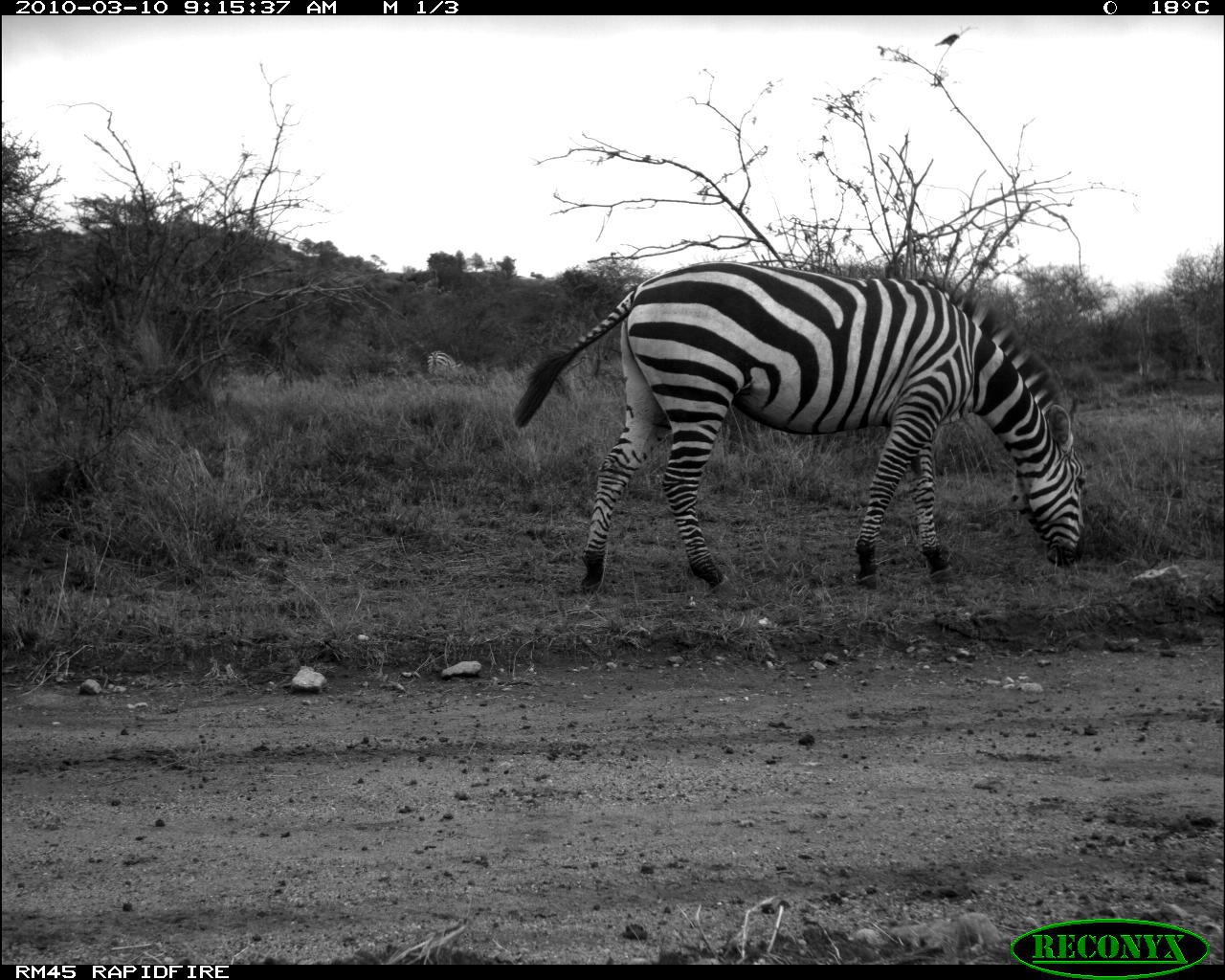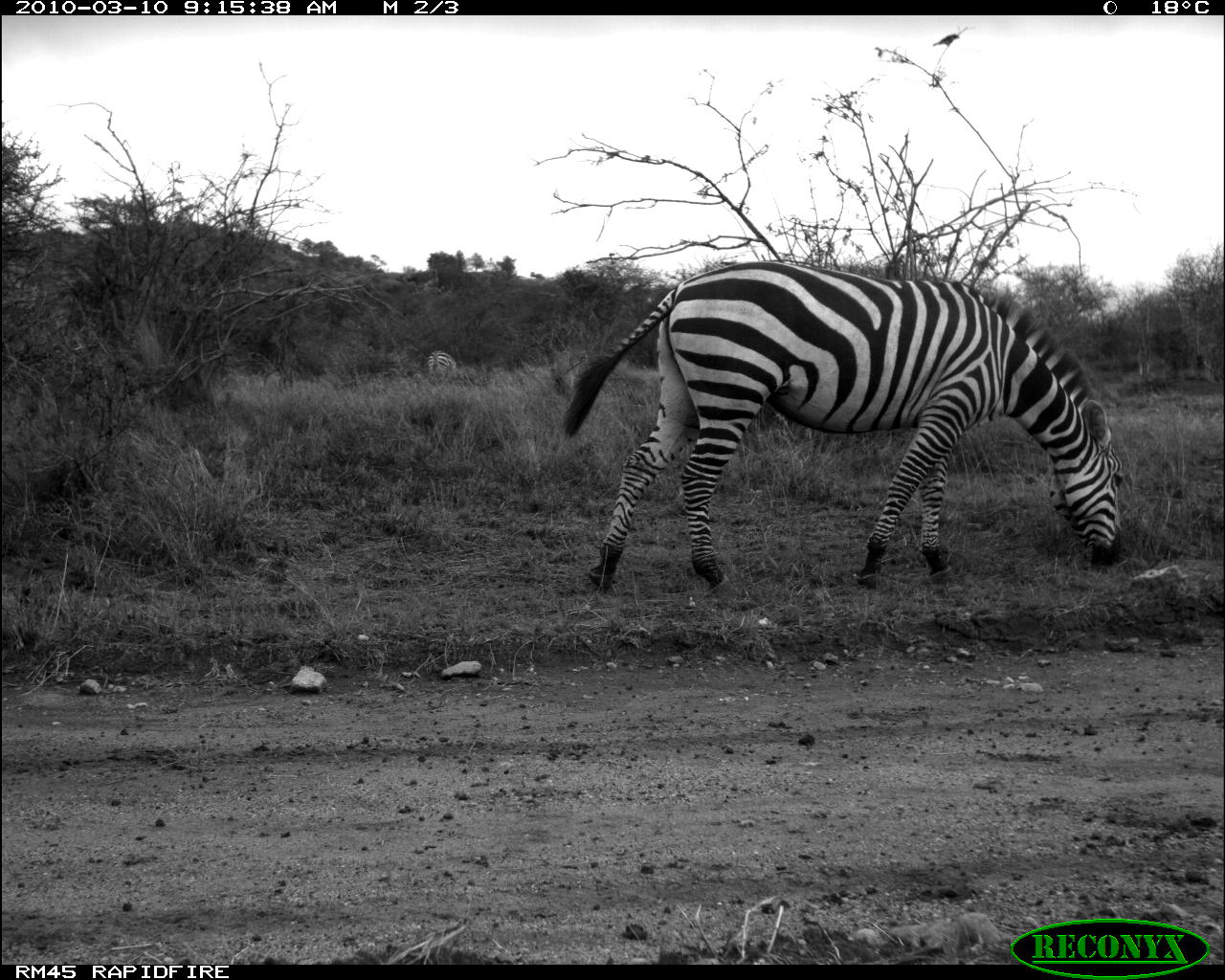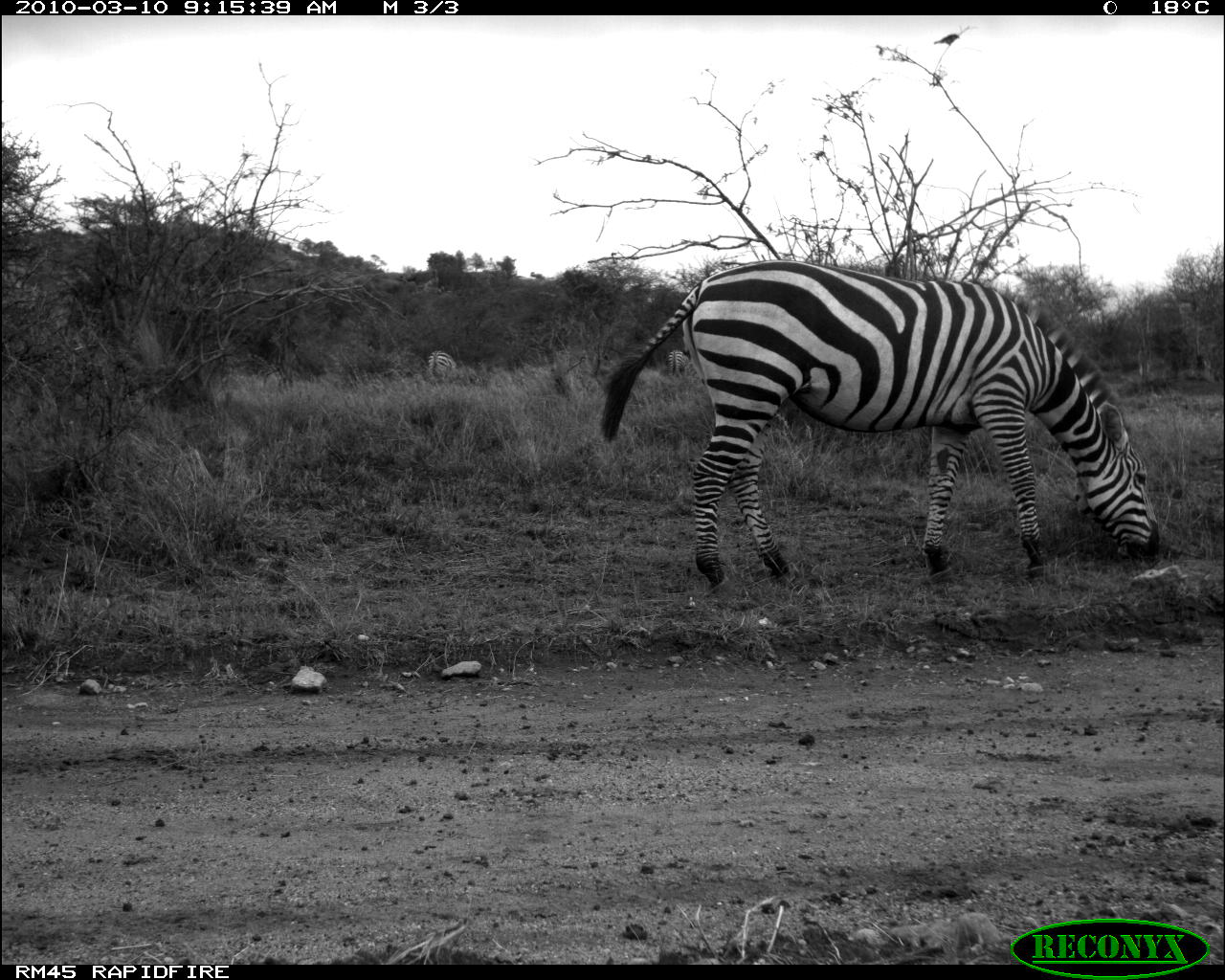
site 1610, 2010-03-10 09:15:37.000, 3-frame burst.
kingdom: Animalia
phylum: Chordata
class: Mammalia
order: Perissodactyla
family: Equidae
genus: Equus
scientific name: Equus quagga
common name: plains zebra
Equus quagga (plains zebra), count 2.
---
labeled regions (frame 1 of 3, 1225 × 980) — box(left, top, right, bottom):
equus quagga: box(511, 259, 1089, 600); box(426, 350, 464, 379)